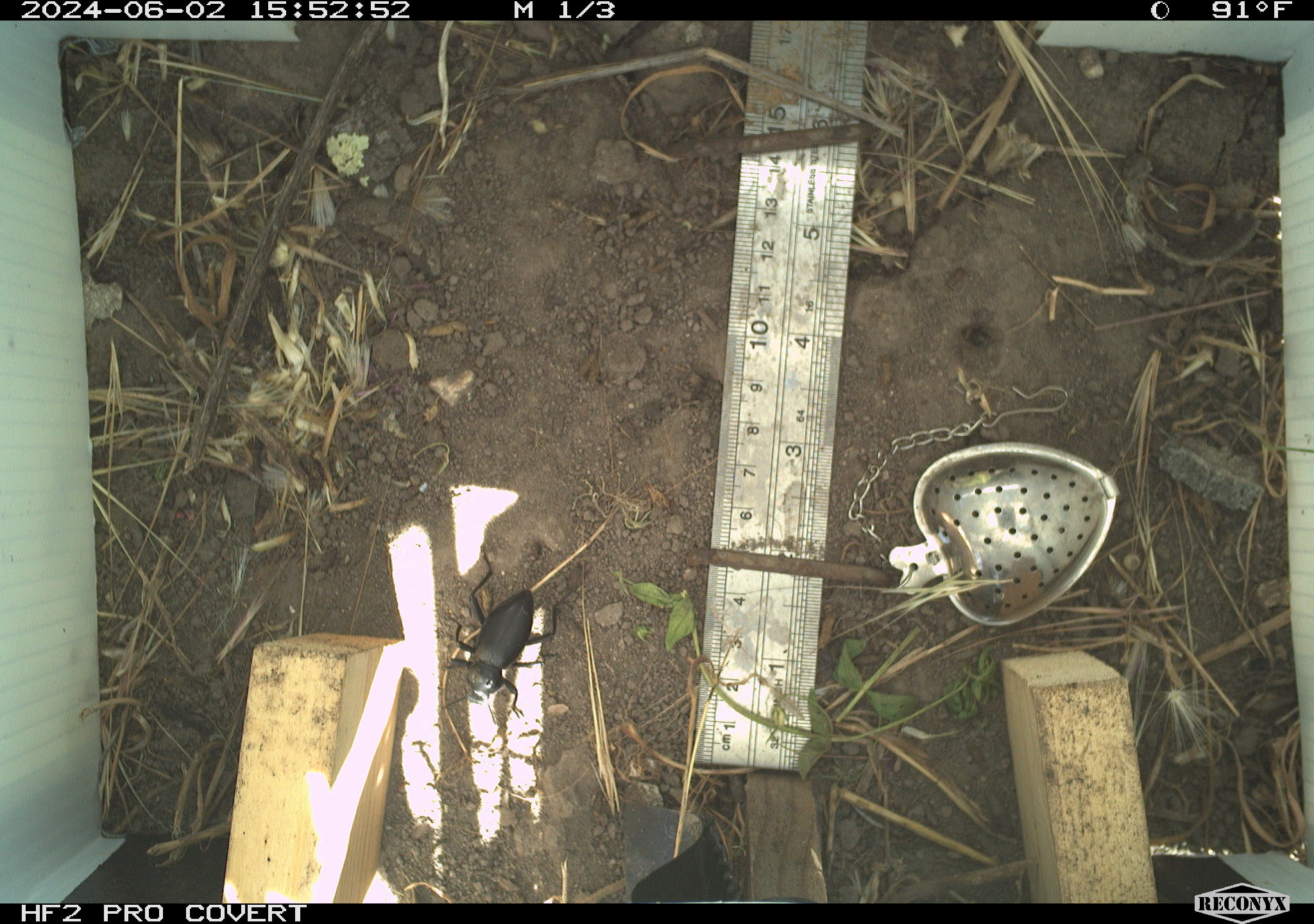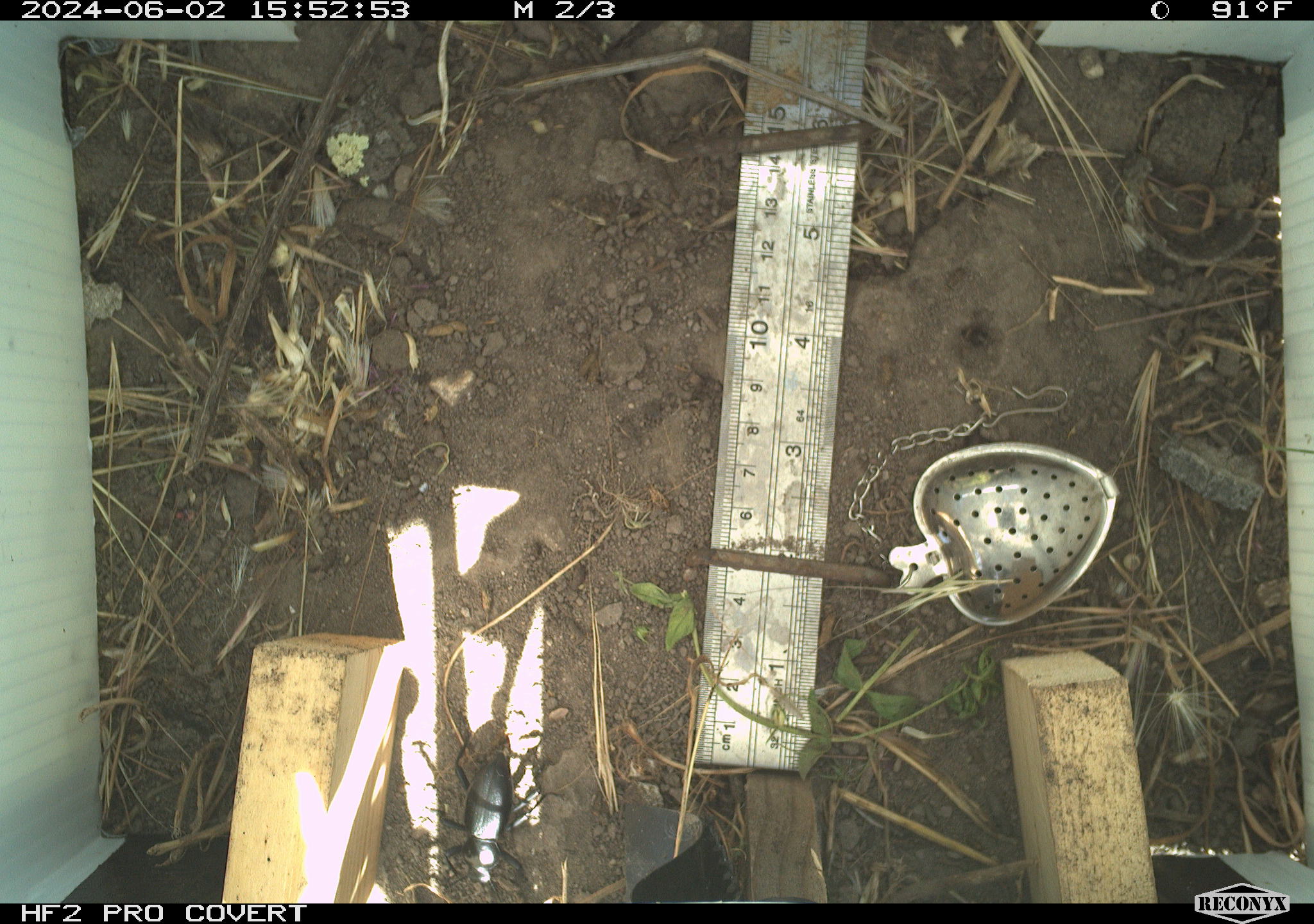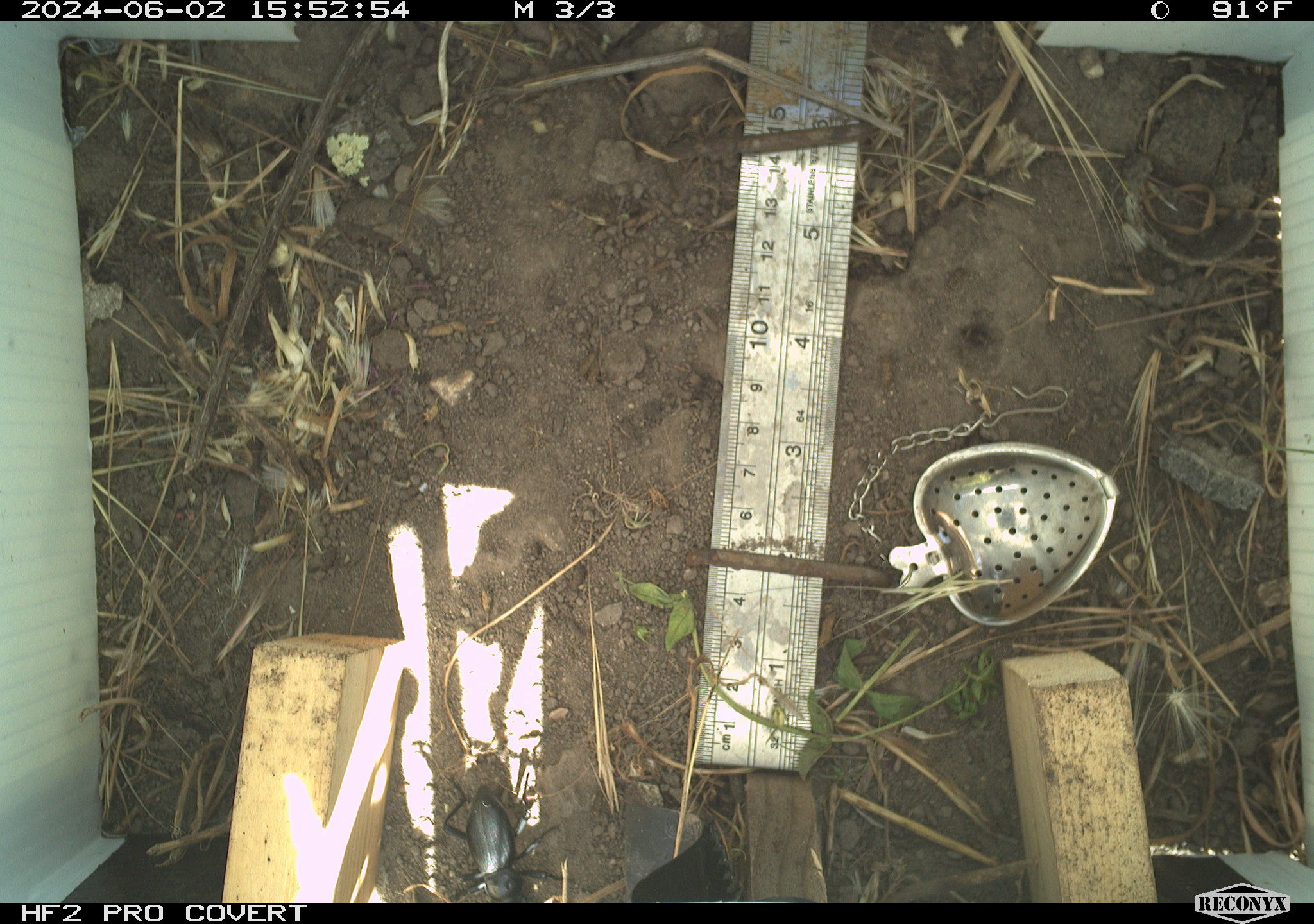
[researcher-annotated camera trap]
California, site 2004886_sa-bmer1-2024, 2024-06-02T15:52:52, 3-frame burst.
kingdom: Animalia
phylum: Arthropoda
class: Insecta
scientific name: Insecta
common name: insect